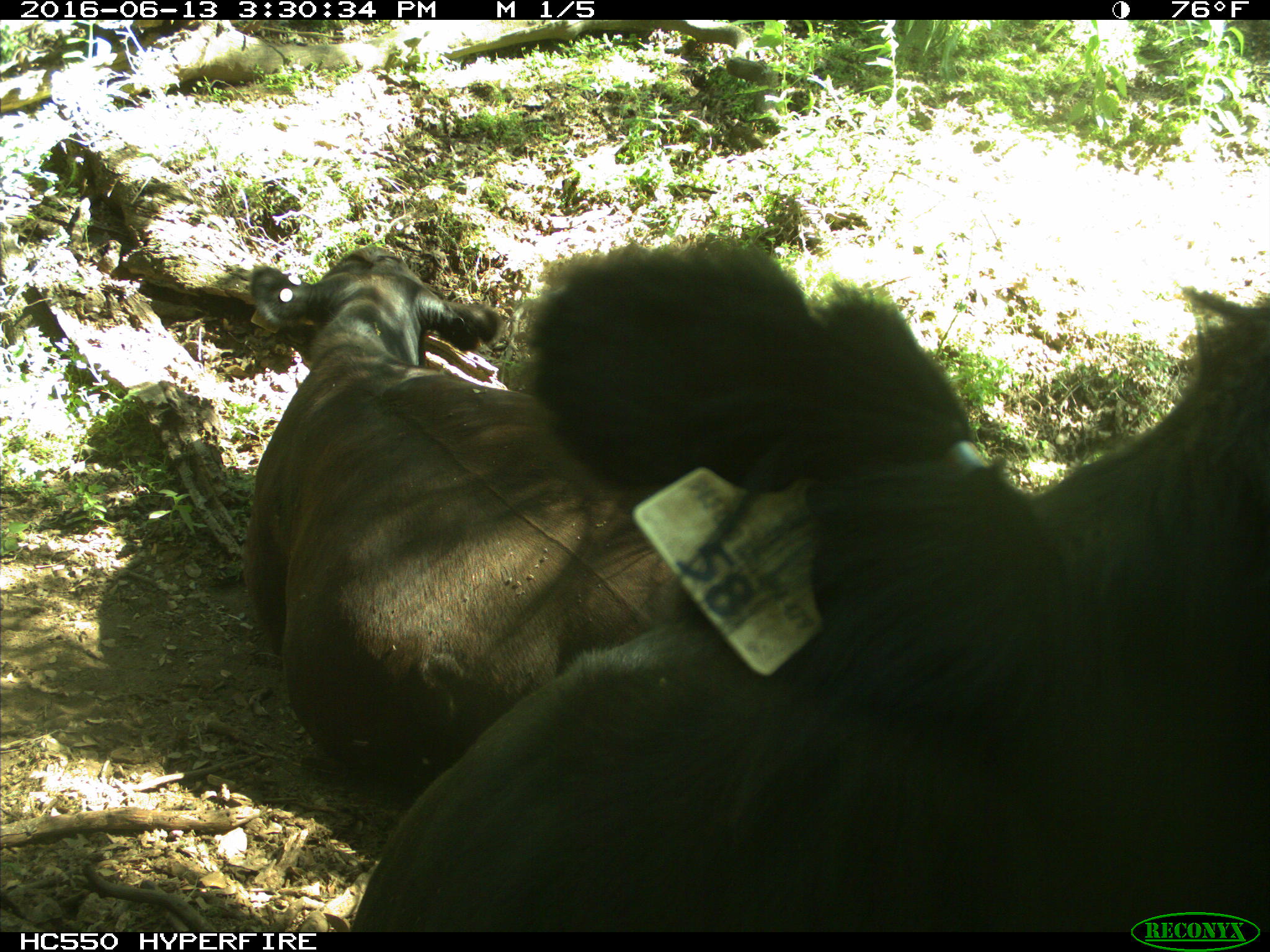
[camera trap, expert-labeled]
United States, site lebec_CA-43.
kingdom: Animalia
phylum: Chordata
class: Mammalia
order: Artiodactyla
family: Bovidae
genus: Bos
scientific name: Bos taurus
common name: domestic cow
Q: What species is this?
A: Bos taurus (domestic cow).